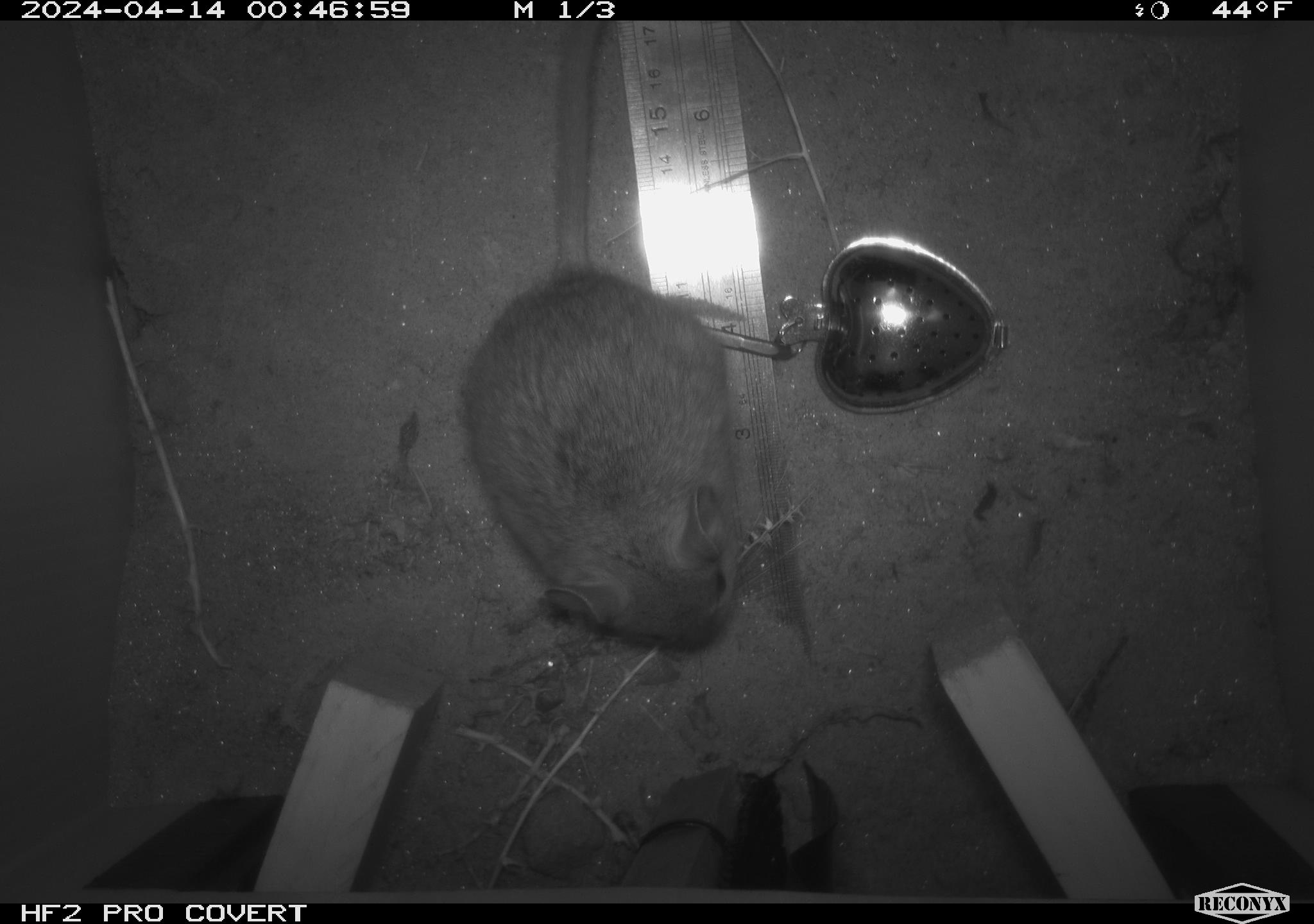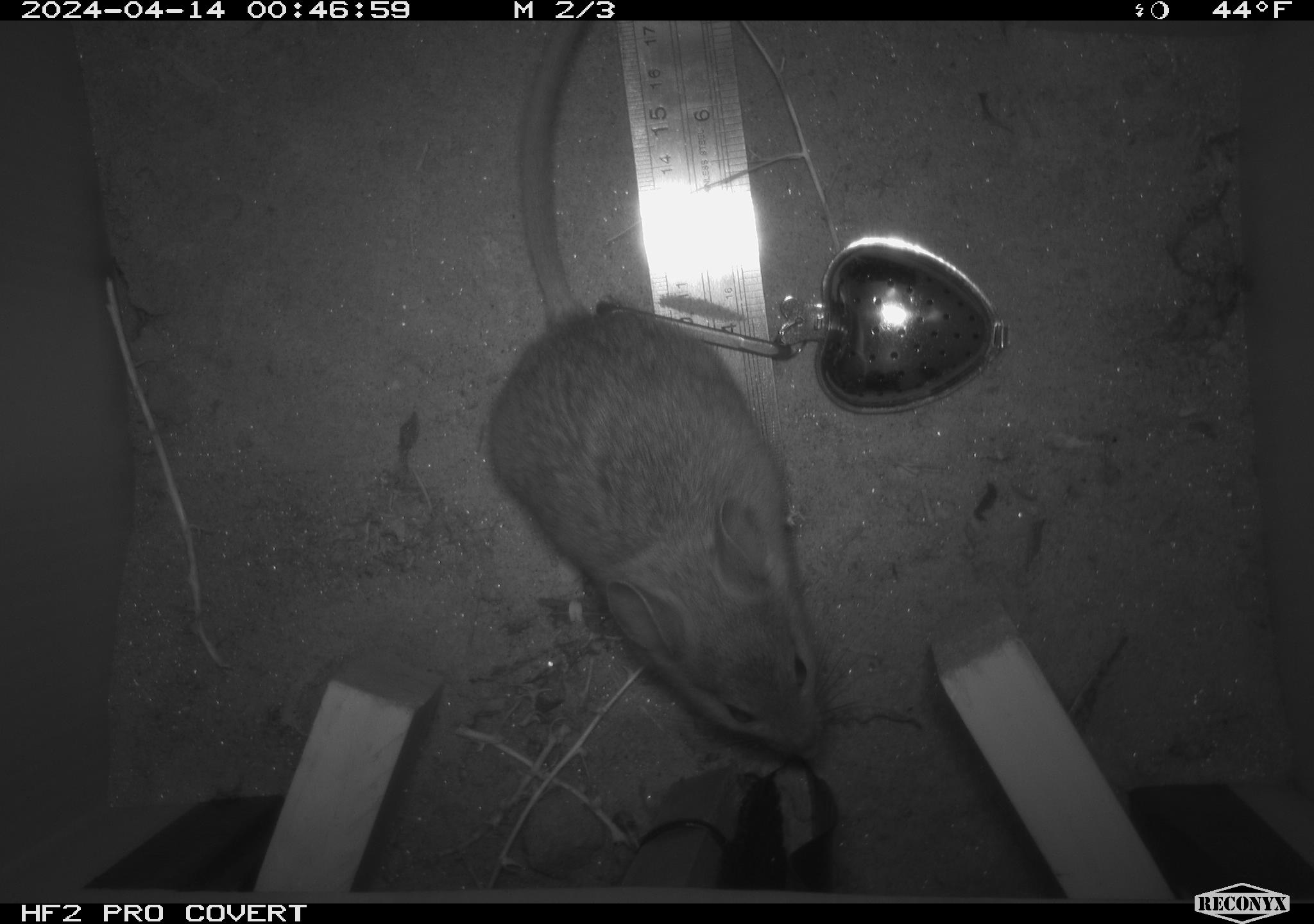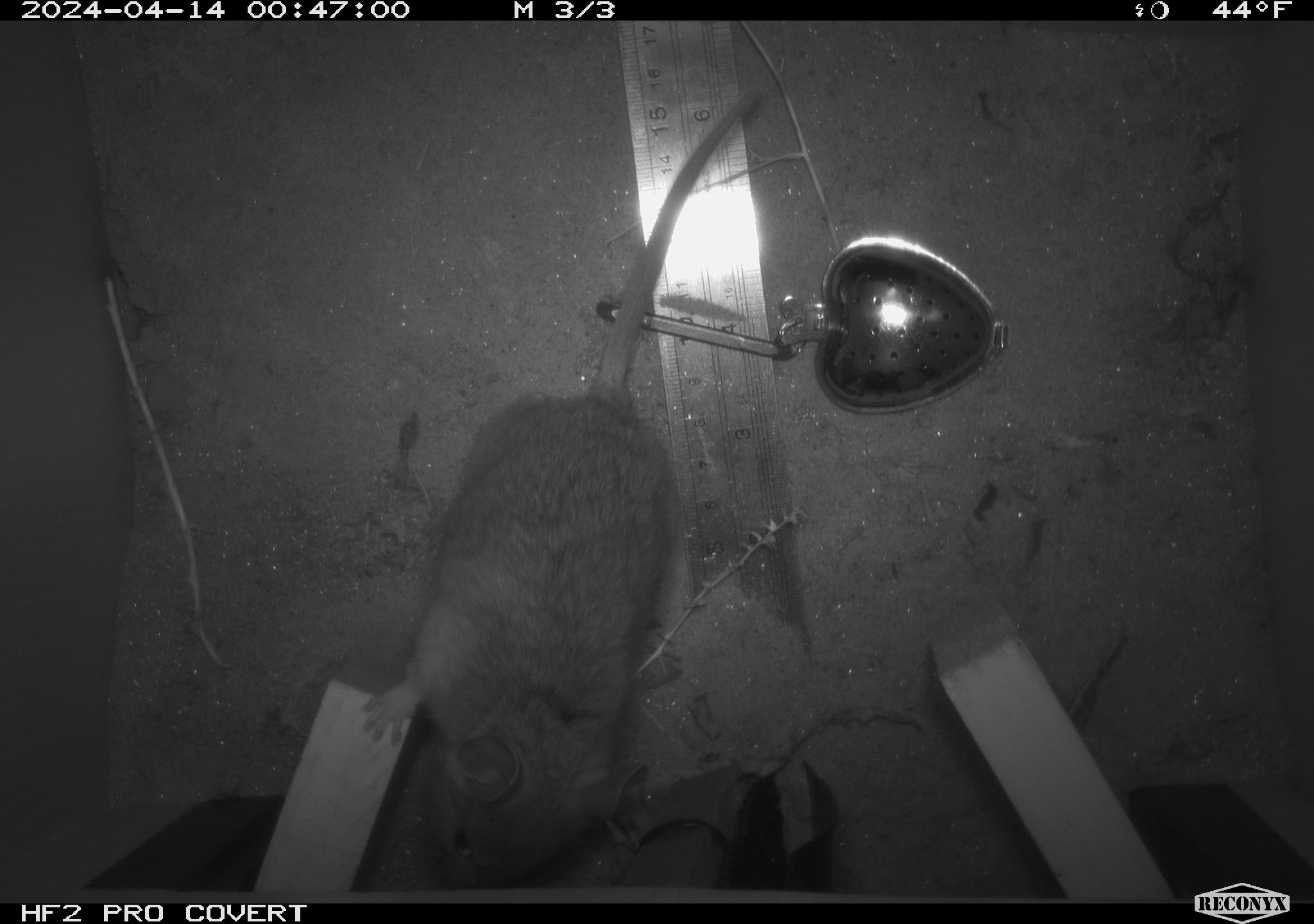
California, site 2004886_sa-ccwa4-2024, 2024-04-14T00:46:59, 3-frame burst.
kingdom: Animalia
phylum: Chordata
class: Mammalia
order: Rodentia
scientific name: Rodentia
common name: woodrat or rat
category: woodrat or rat species